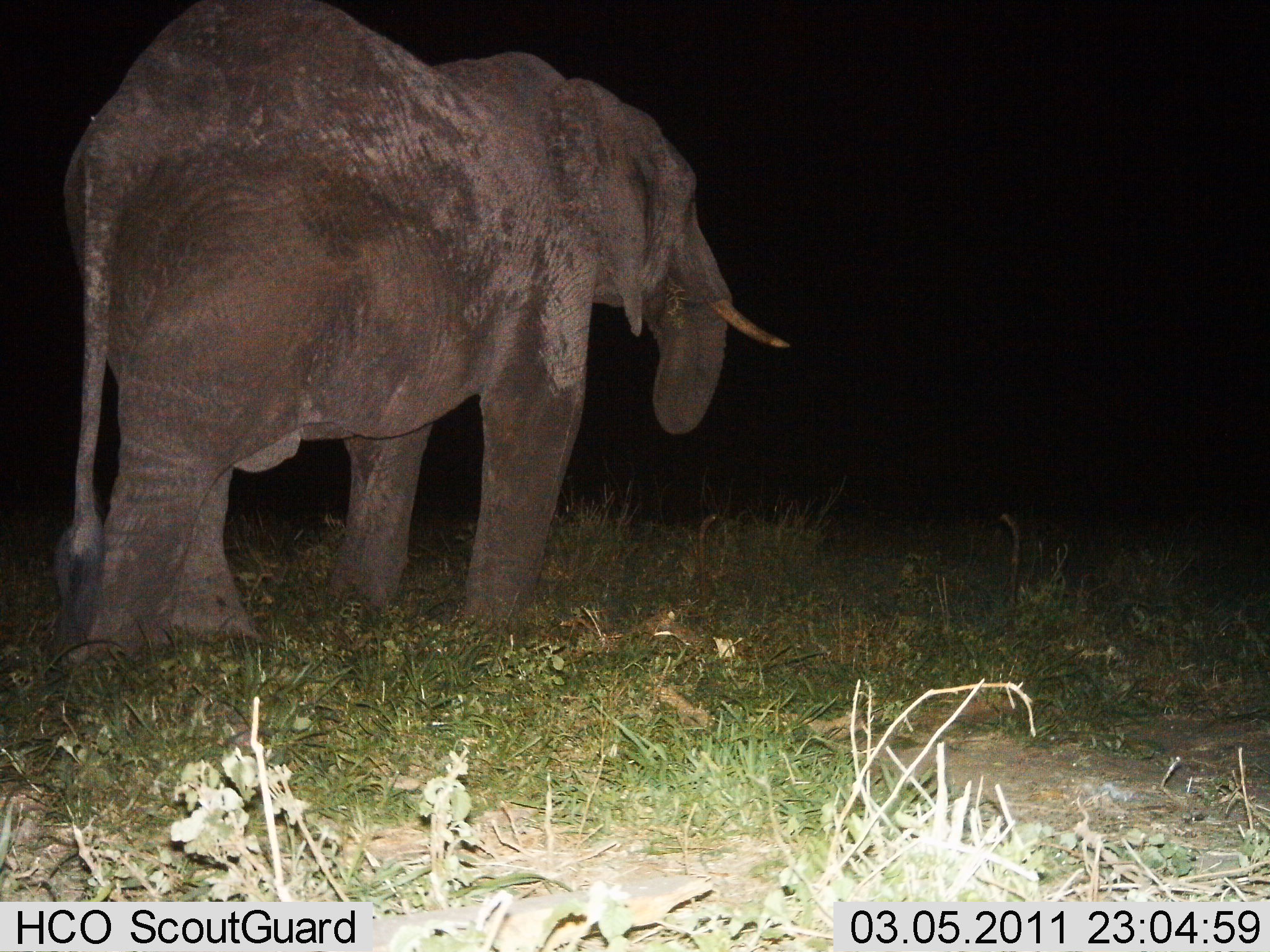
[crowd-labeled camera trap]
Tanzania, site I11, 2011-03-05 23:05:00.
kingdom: Animalia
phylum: Chordata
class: Mammalia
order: Proboscidea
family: Elephantidae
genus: Loxodonta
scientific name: Loxodonta africana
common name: african bush elephant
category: elephant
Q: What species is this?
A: Elephant (african bush elephant) (Loxodonta africana).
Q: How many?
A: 1.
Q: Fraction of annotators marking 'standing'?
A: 67%.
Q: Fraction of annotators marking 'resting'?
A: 0%.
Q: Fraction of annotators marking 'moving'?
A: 33%.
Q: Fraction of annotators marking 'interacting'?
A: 0%.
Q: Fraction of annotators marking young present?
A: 0%.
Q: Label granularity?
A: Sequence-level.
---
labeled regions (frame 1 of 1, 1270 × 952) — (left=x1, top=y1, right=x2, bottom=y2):
animal: (left=51, top=0, right=793, bottom=678)